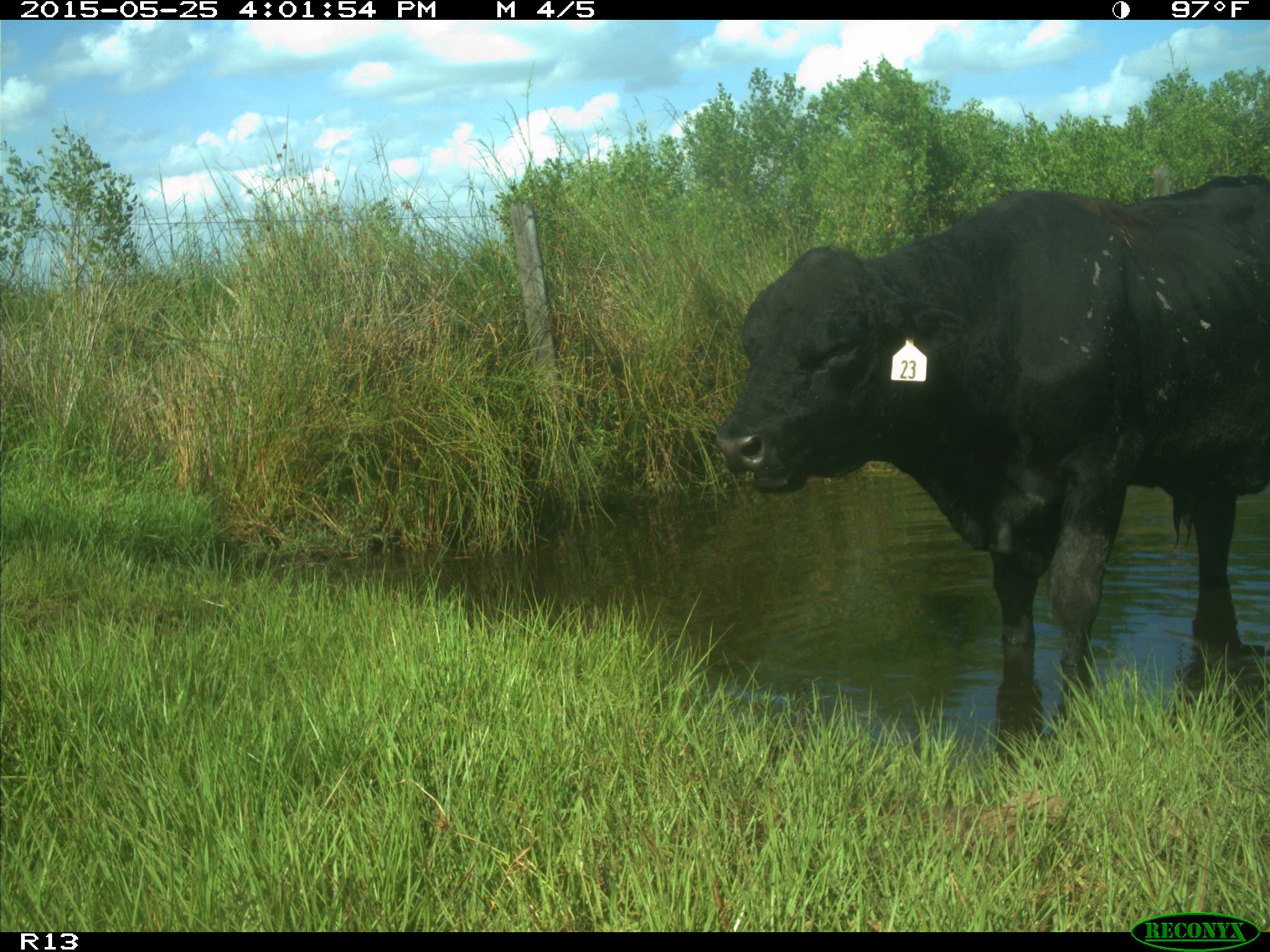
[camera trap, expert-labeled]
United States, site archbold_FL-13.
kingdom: Animalia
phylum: Chordata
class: Mammalia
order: Artiodactyla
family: Bovidae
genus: Bos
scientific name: Bos taurus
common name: domestic cow